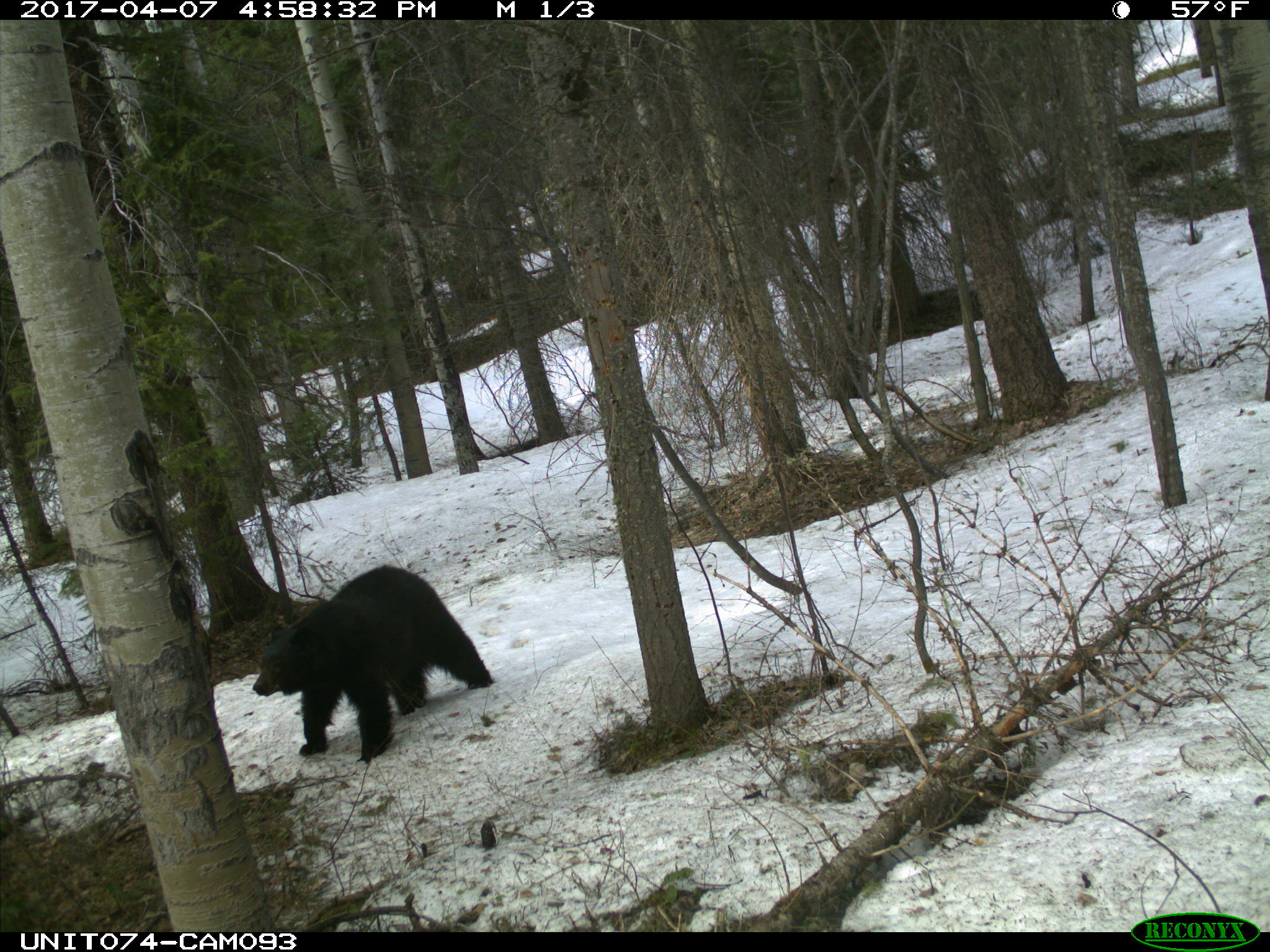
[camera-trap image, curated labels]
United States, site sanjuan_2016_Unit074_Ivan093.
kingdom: Animalia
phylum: Chordata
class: Mammalia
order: Carnivora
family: Ursidae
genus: Ursus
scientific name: Ursus americanus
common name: american black bear